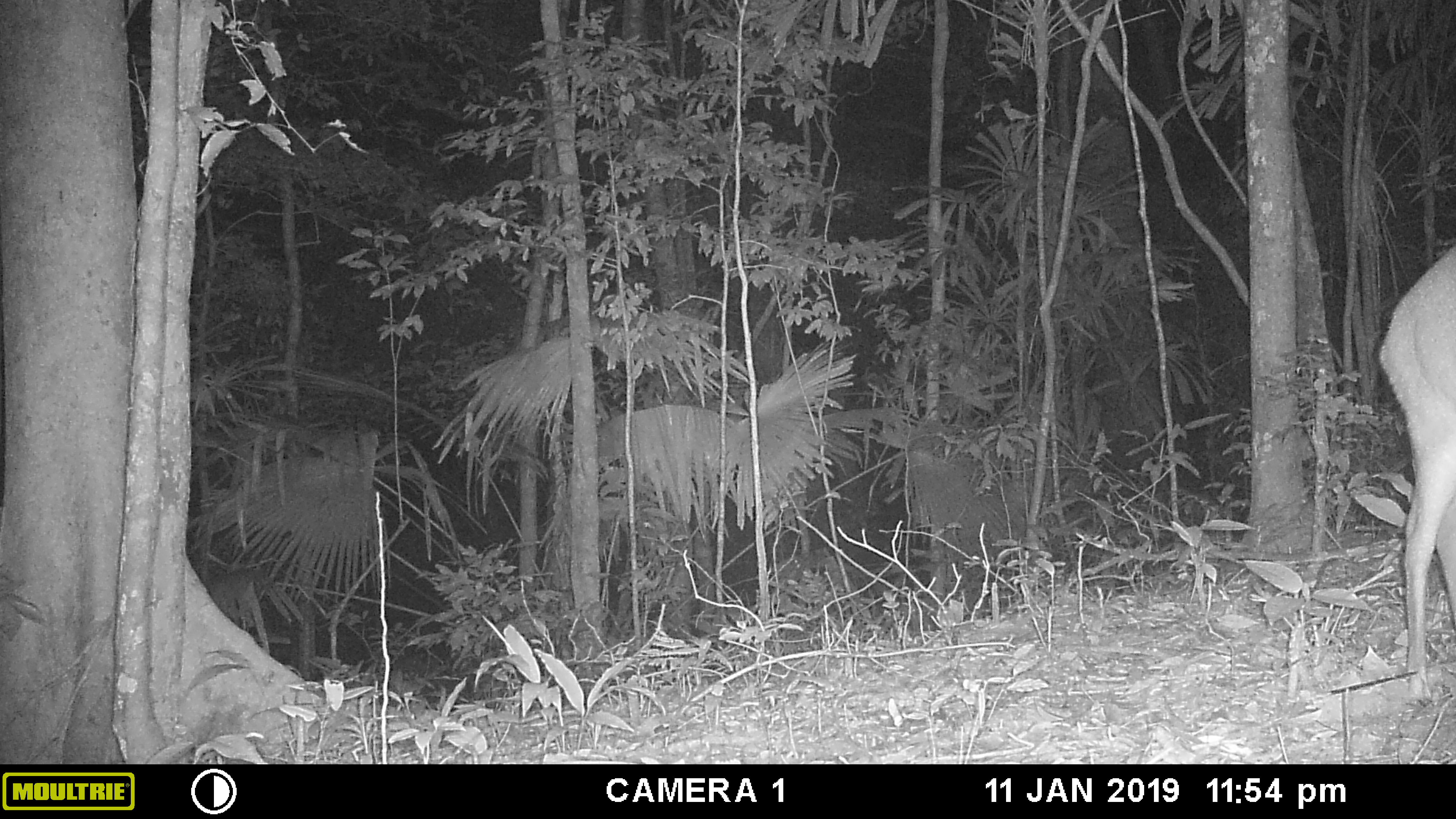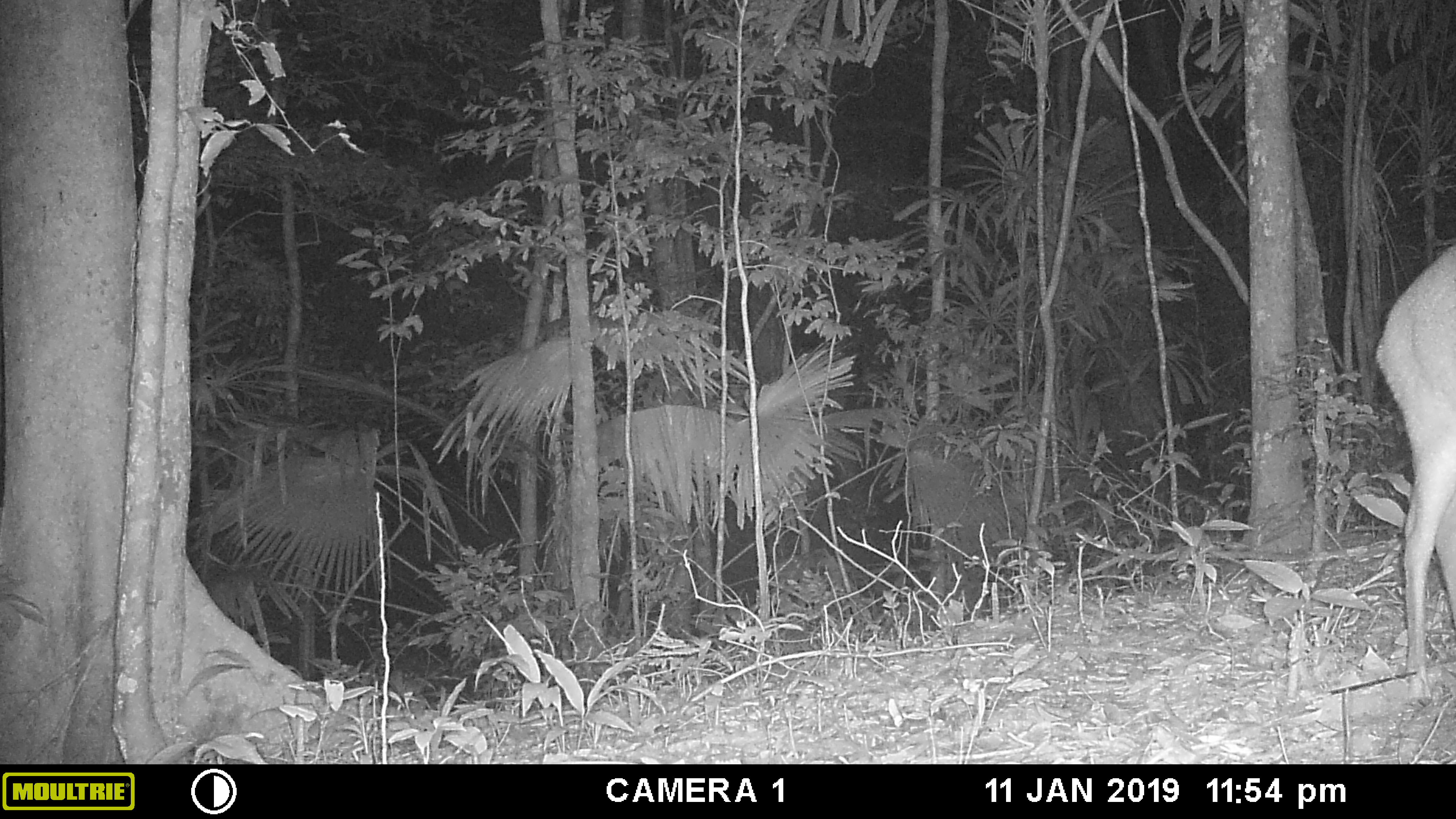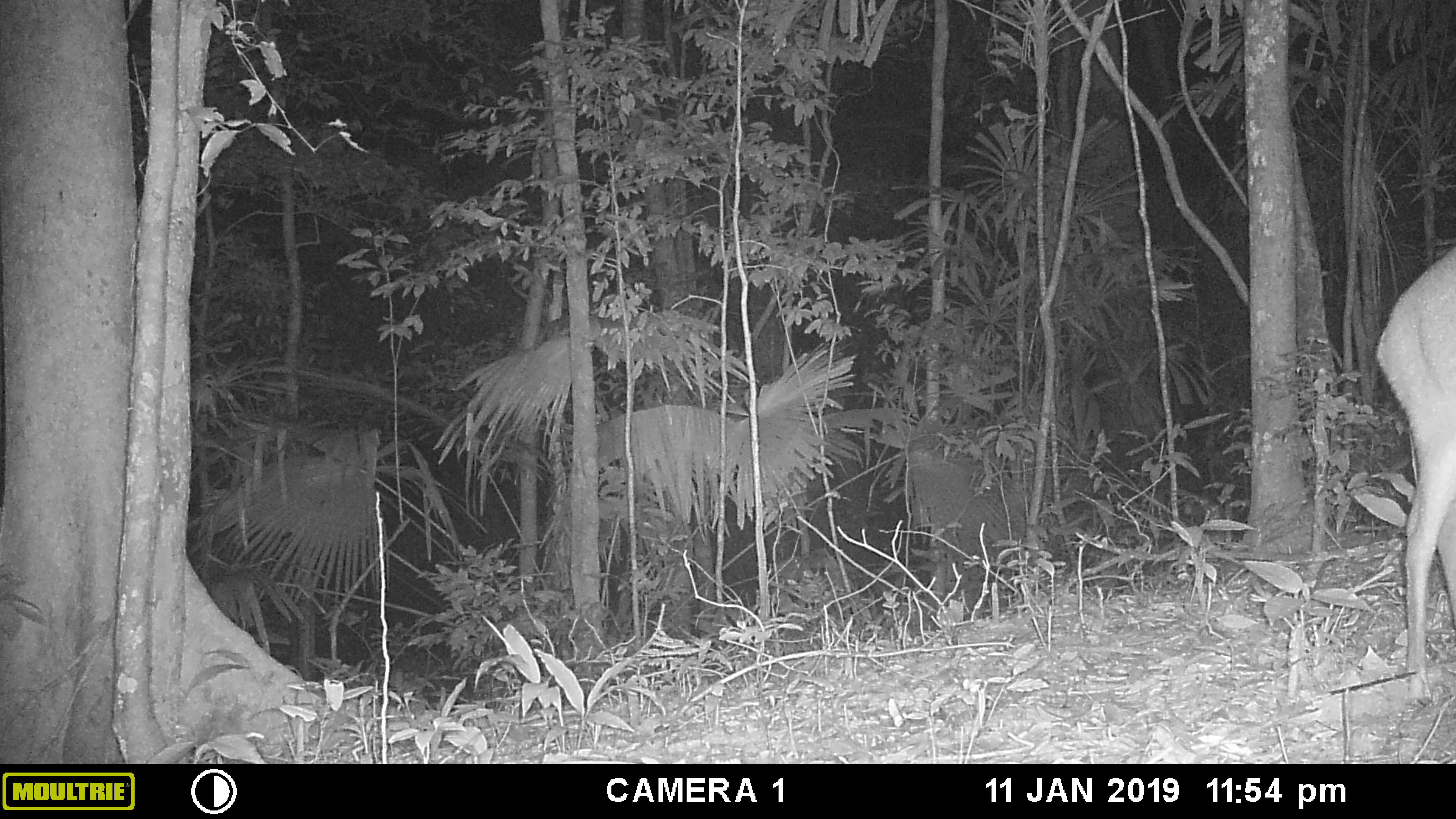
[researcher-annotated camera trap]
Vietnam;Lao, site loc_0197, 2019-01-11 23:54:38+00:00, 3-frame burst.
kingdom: Animalia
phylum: Chordata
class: Mammalia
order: Artiodactyla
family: Cervidae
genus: Muntiacus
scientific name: Muntiacus vuquangensis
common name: large-antlered muntjac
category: large antlered muntjac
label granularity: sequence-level